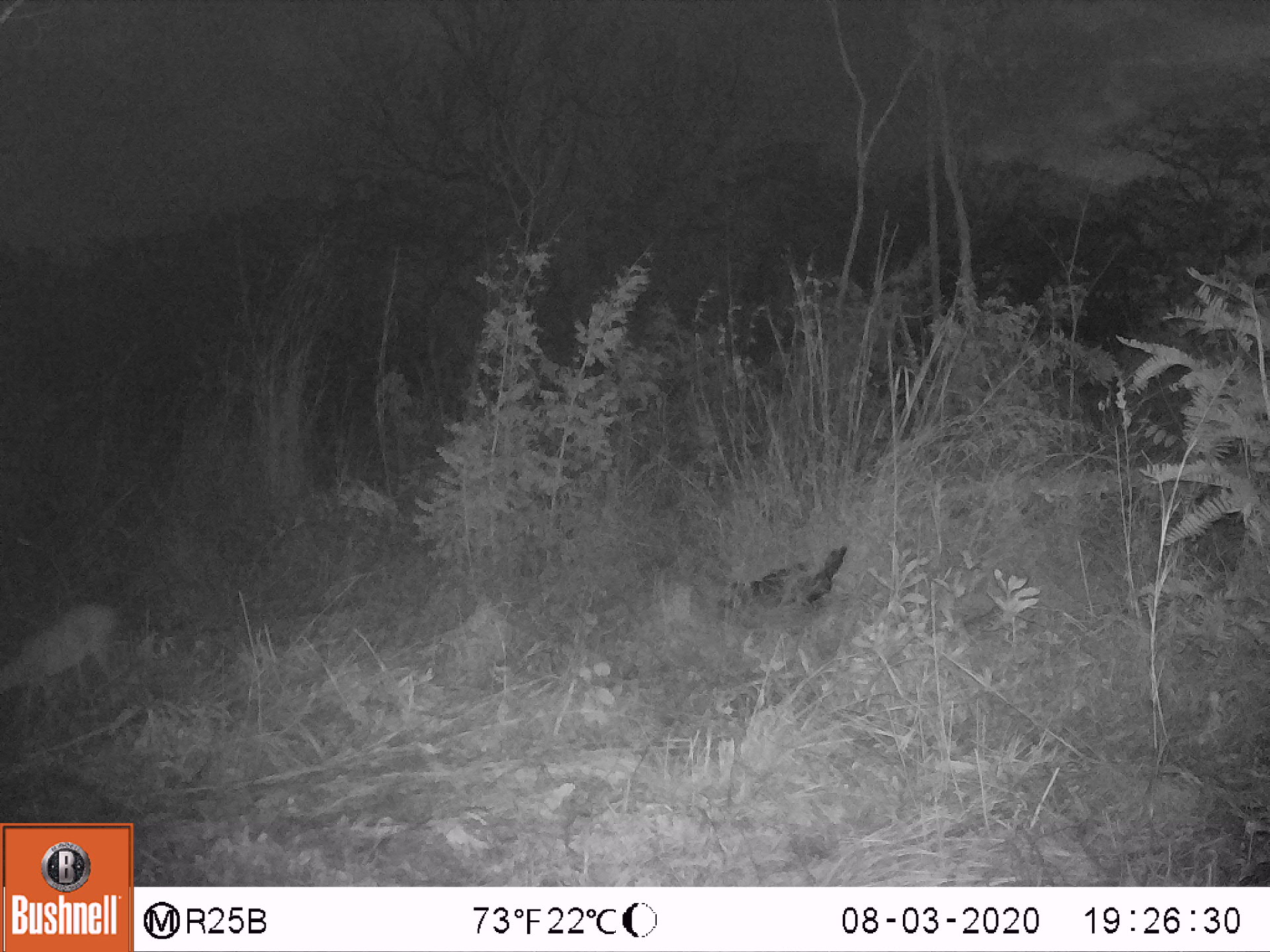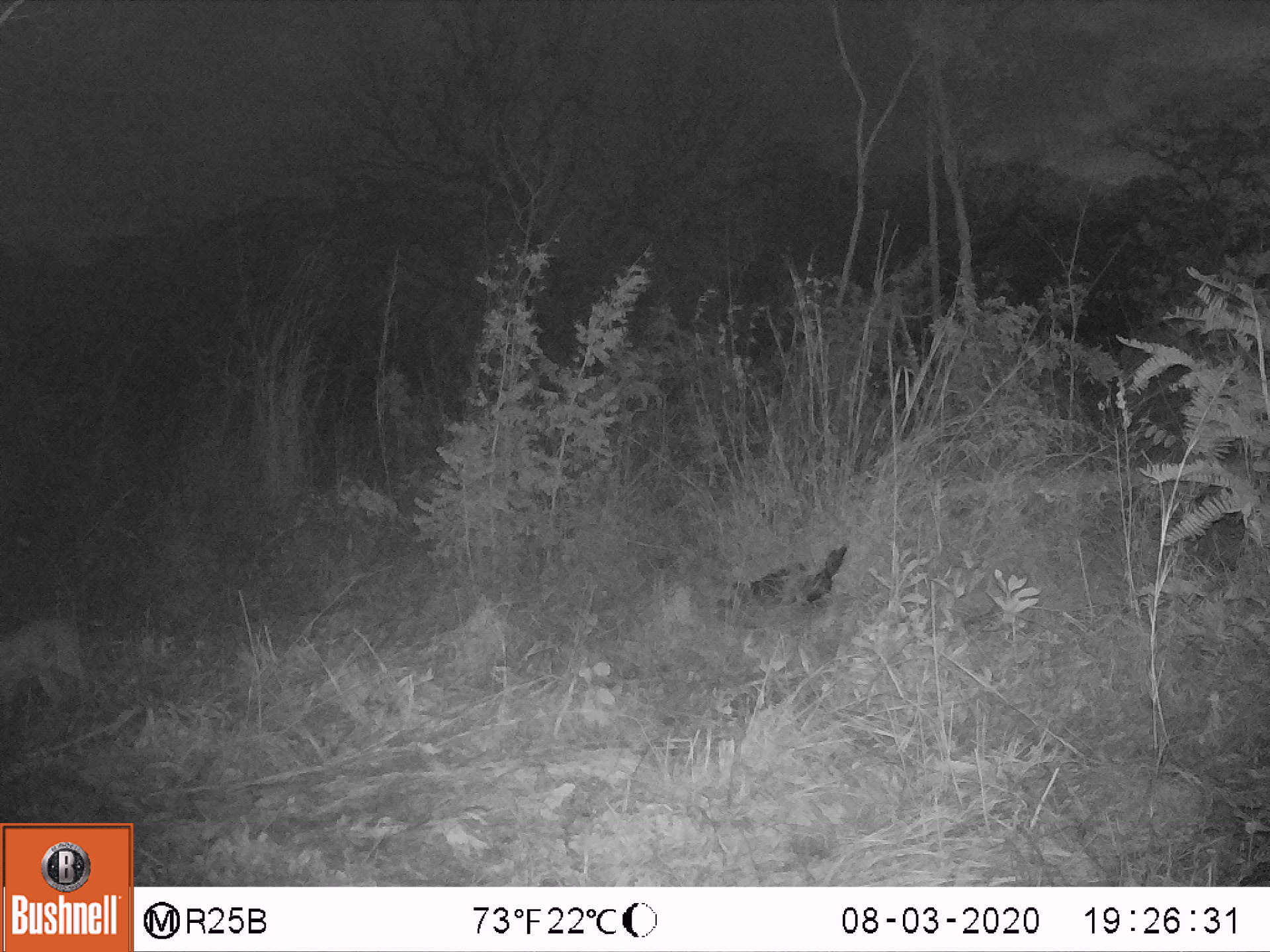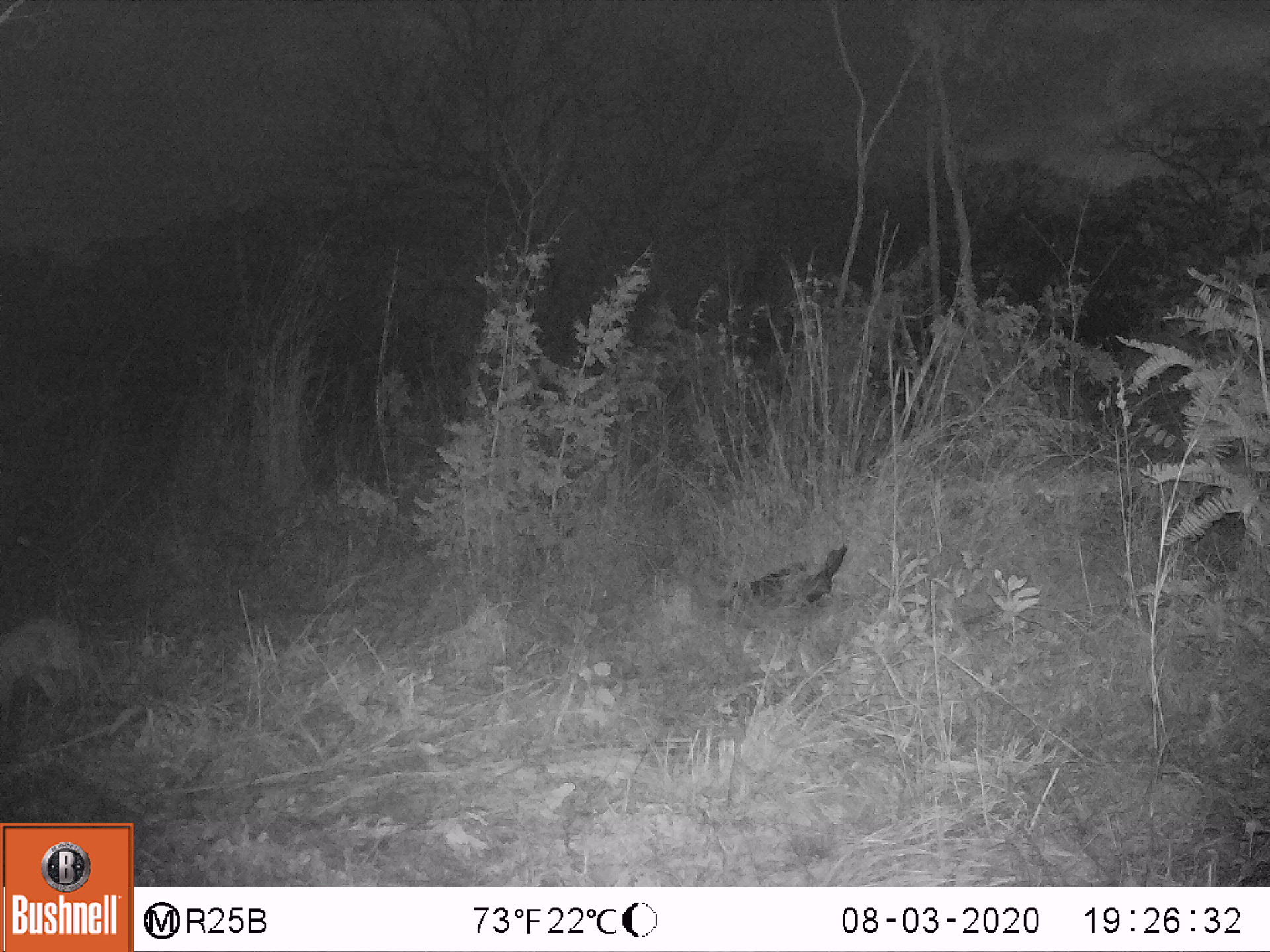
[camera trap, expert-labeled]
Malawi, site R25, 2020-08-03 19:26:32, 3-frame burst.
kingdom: Animalia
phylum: Chordata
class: Mammalia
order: Artiodactyla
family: Bovidae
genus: Sylvicapra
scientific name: Sylvicapra grimmia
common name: common duiker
Common duiker (Sylvicapra grimmia), count 1.